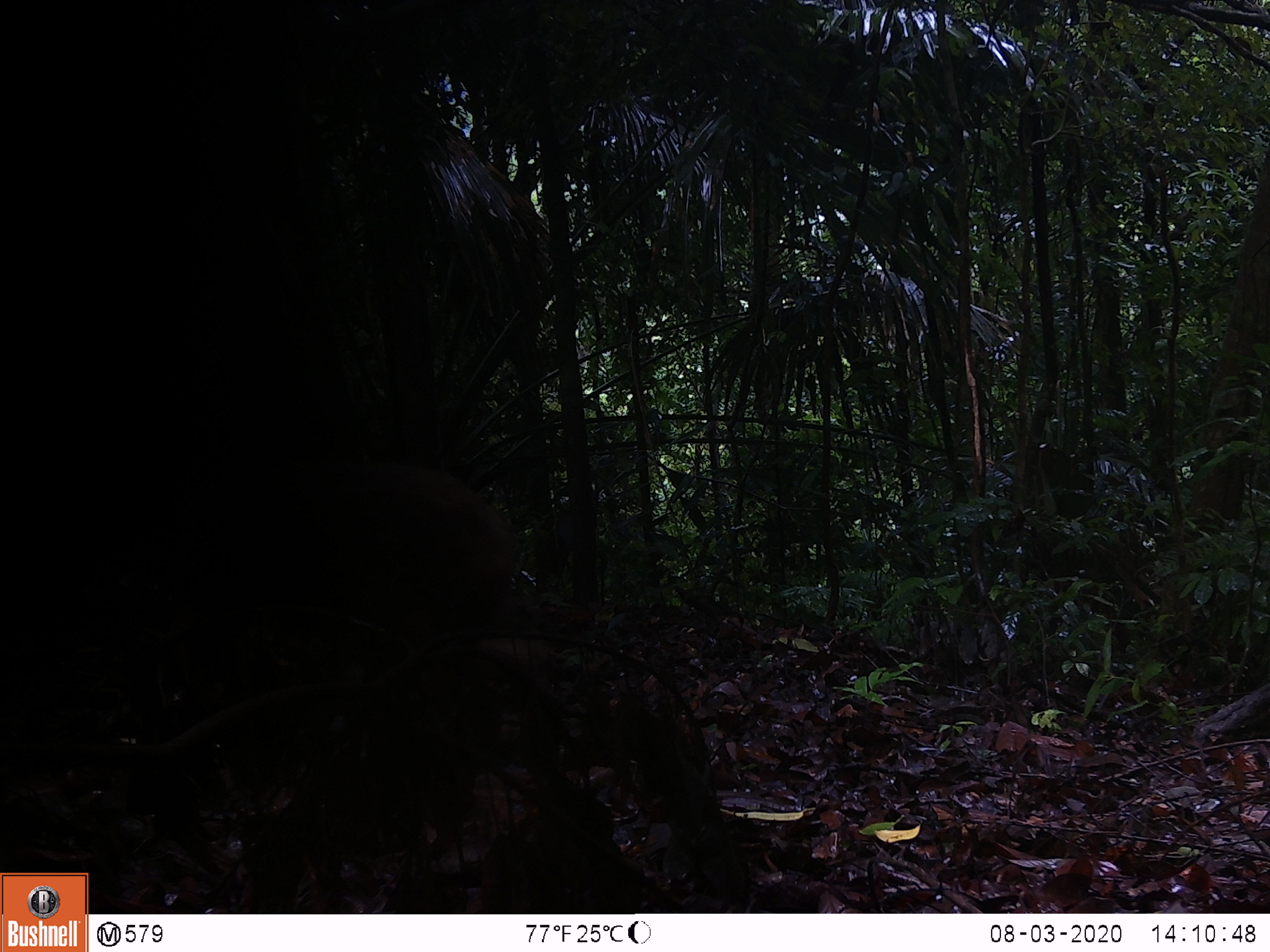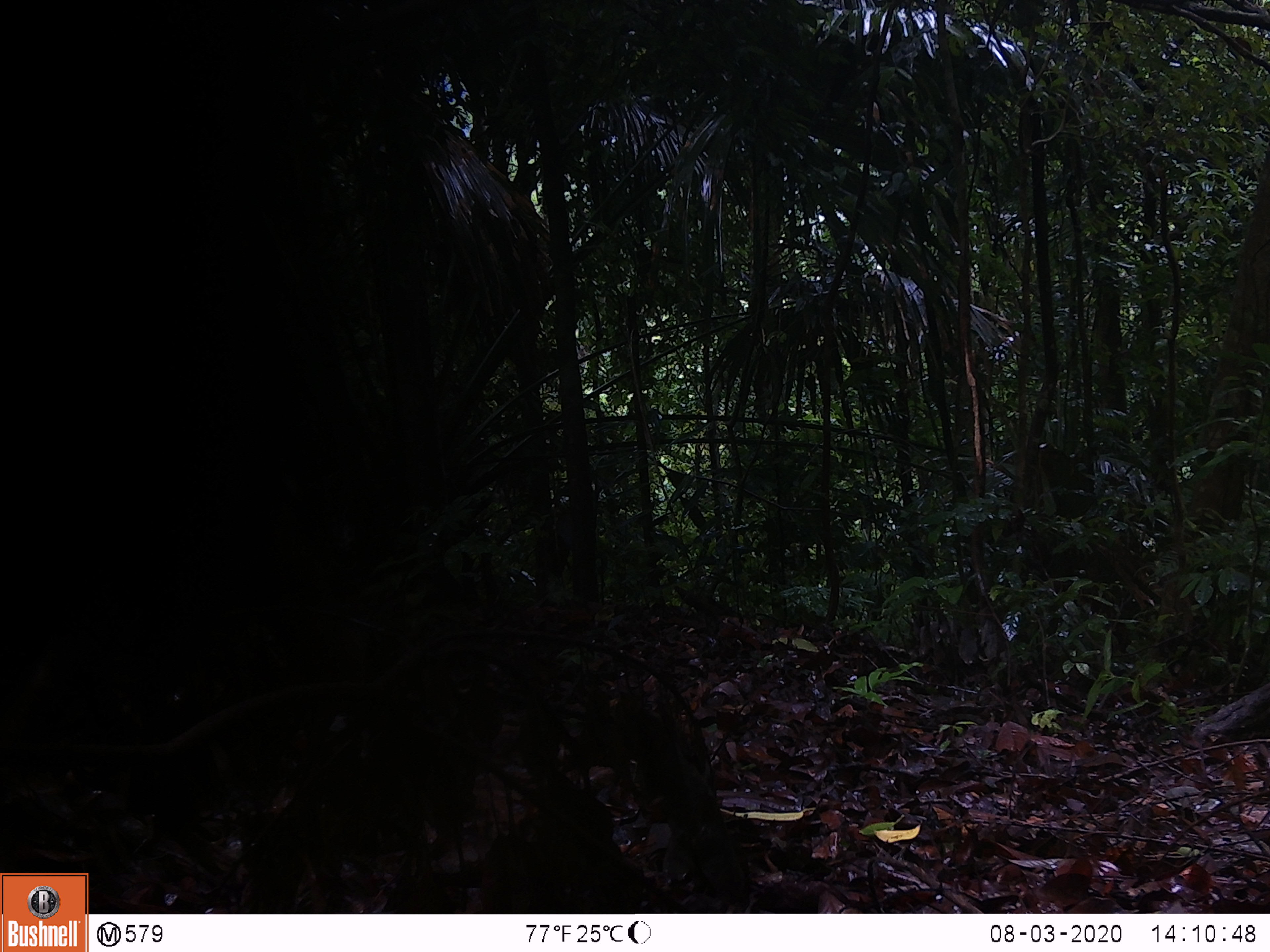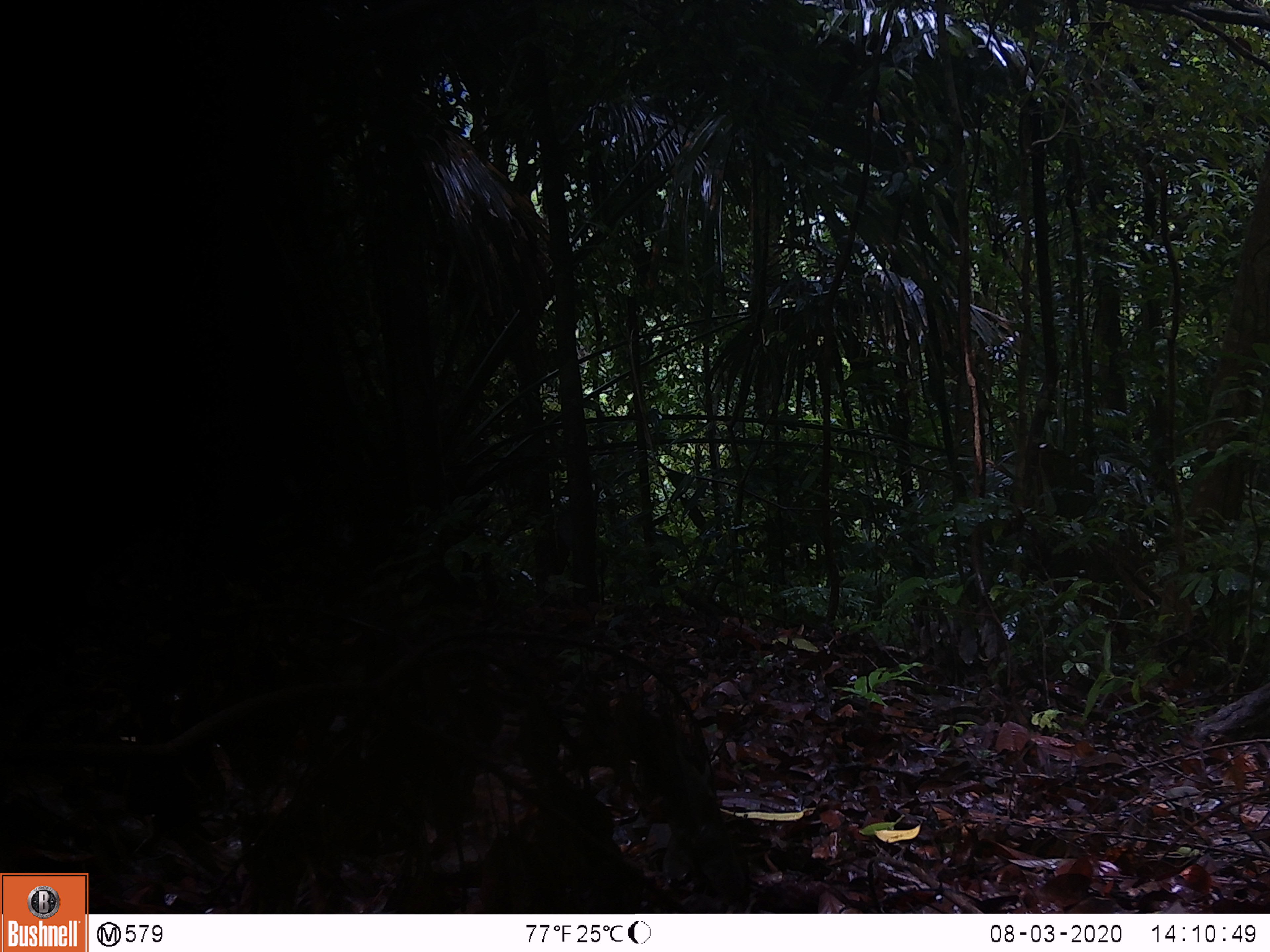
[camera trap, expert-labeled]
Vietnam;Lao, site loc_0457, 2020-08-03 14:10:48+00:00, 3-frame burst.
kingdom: Animalia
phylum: Chordata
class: Mammalia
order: Primates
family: Cercopithecidae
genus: Macaca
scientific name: Macaca arctoides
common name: stump-tailed macaque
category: stump tailed macaque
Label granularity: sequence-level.